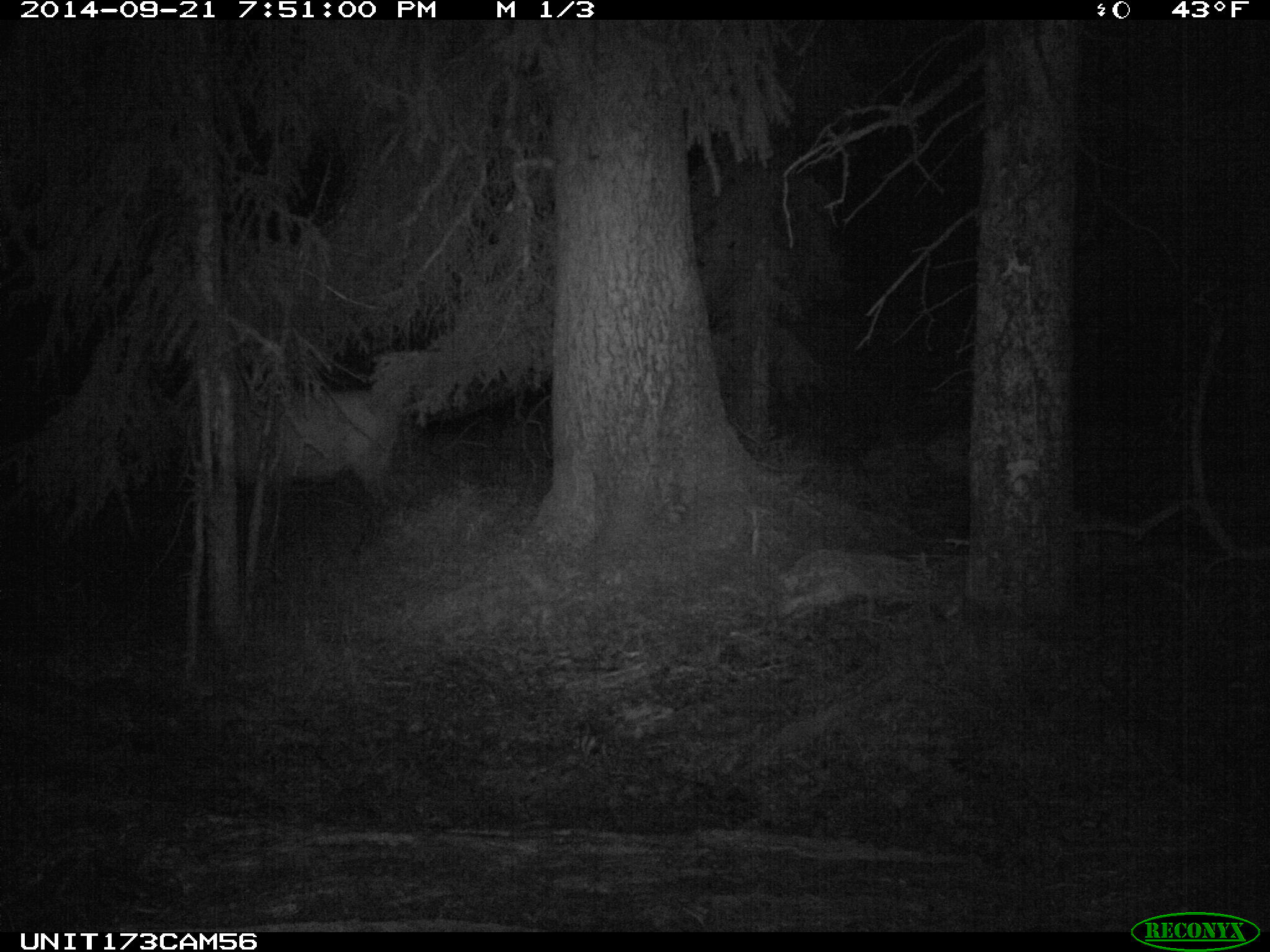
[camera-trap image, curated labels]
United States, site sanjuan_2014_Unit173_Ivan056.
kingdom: Animalia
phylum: Chordata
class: Mammalia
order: Artiodactyla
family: Cervidae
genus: Cervus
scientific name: Cervus elaphus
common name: red deer